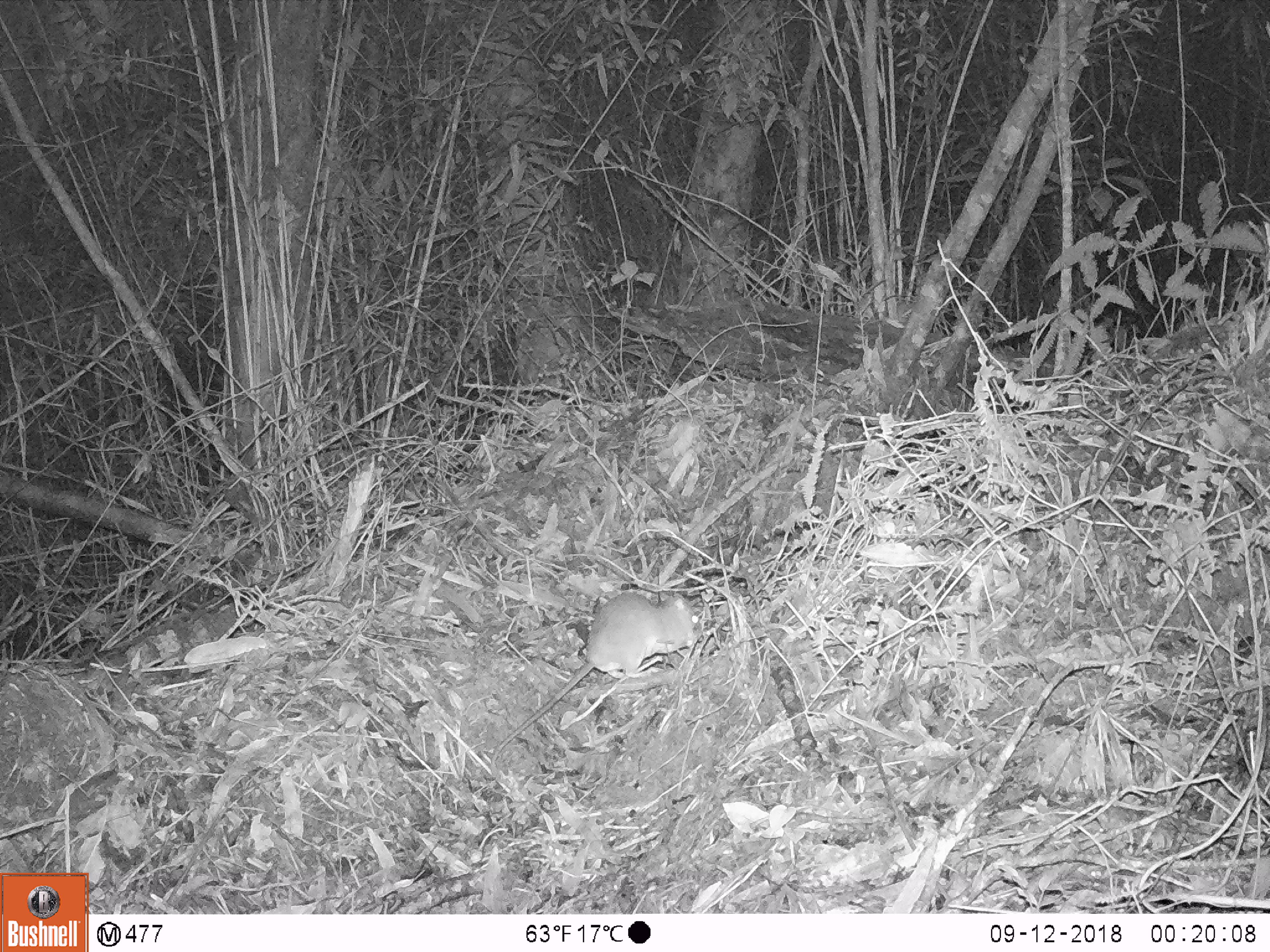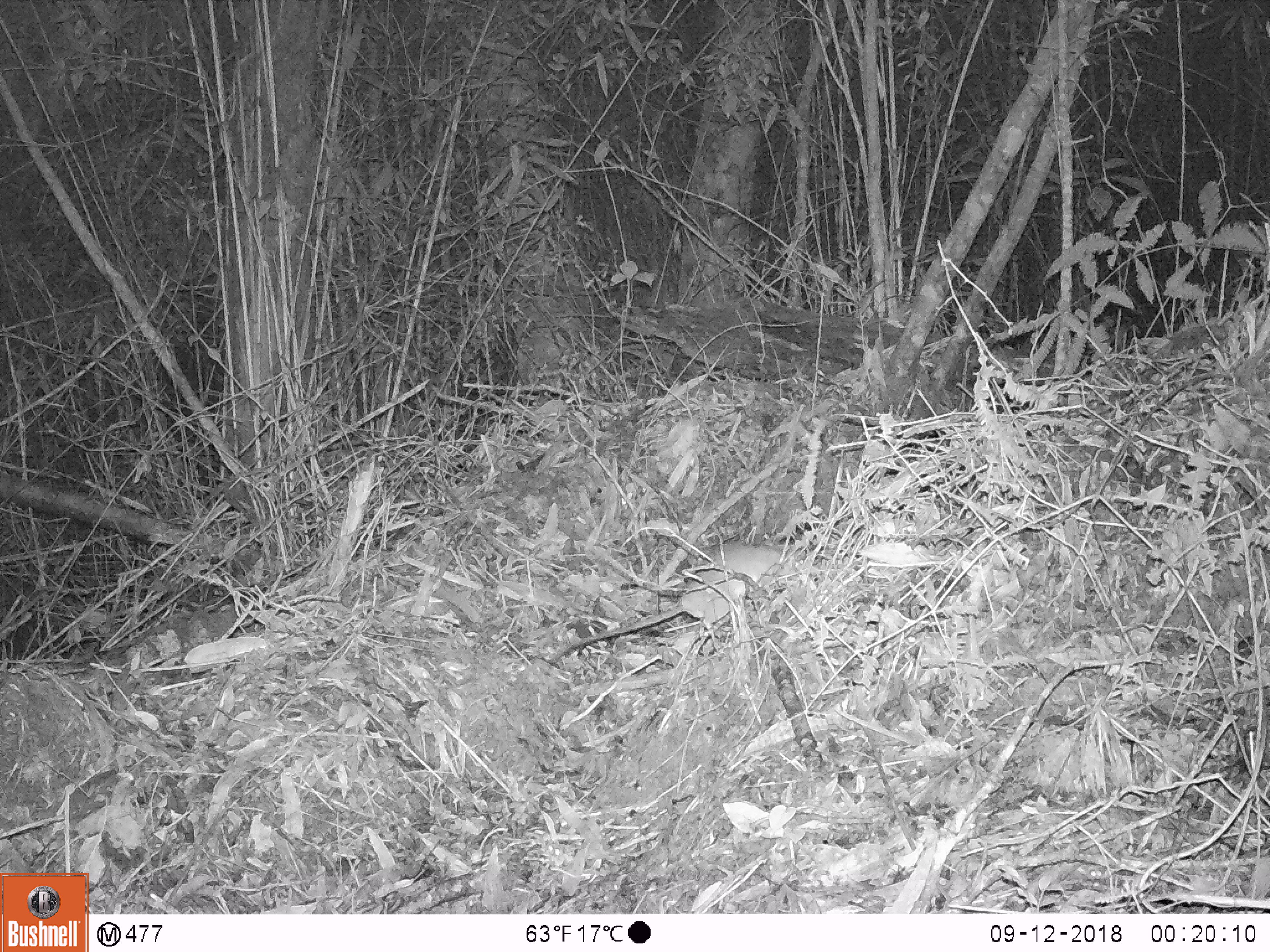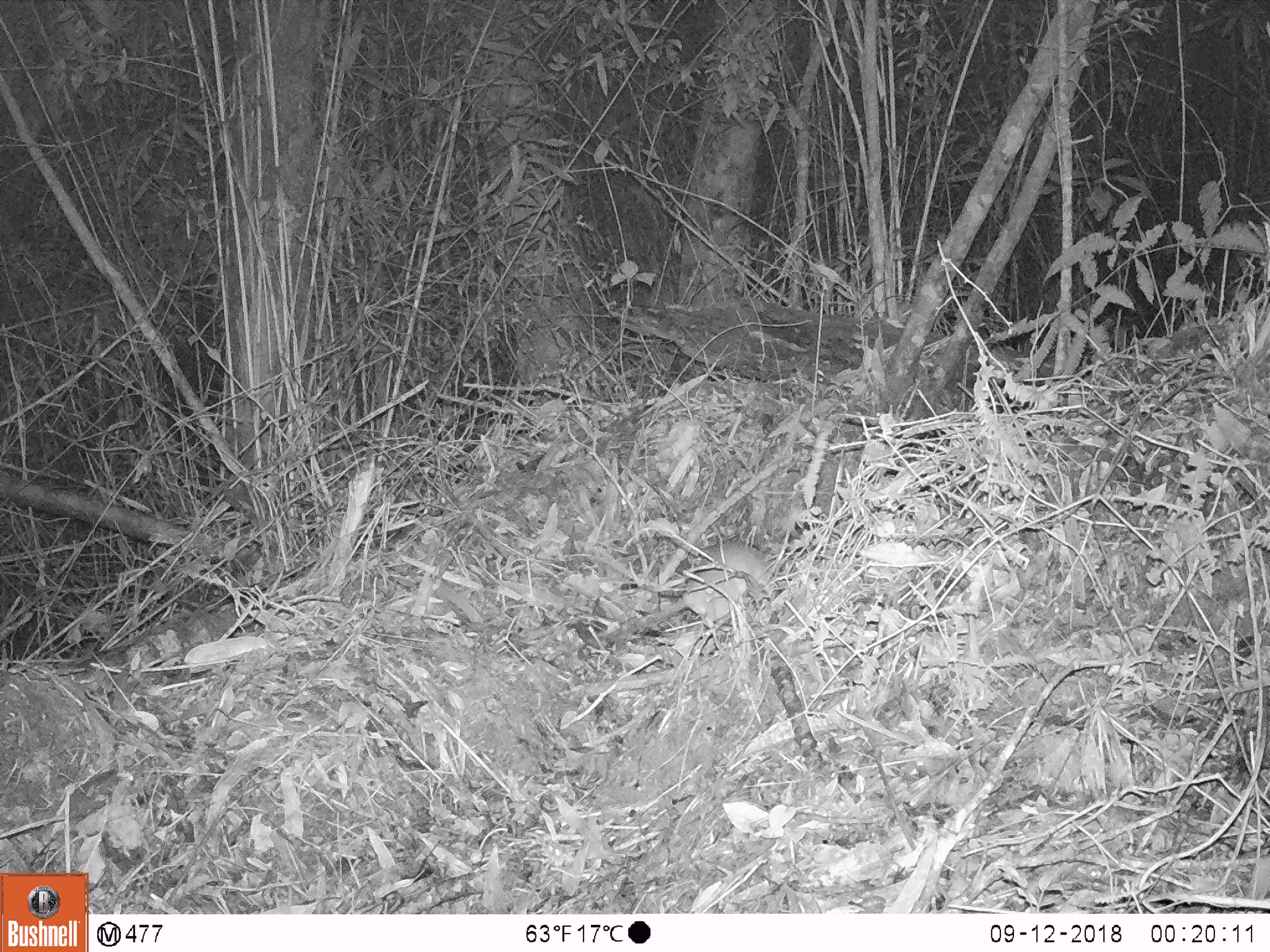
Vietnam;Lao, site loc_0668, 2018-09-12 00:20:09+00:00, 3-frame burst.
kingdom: Animalia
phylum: Chordata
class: Mammalia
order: Rodentia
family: Muridae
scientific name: Muridae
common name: old-world mice and rats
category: unidentified murid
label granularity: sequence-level